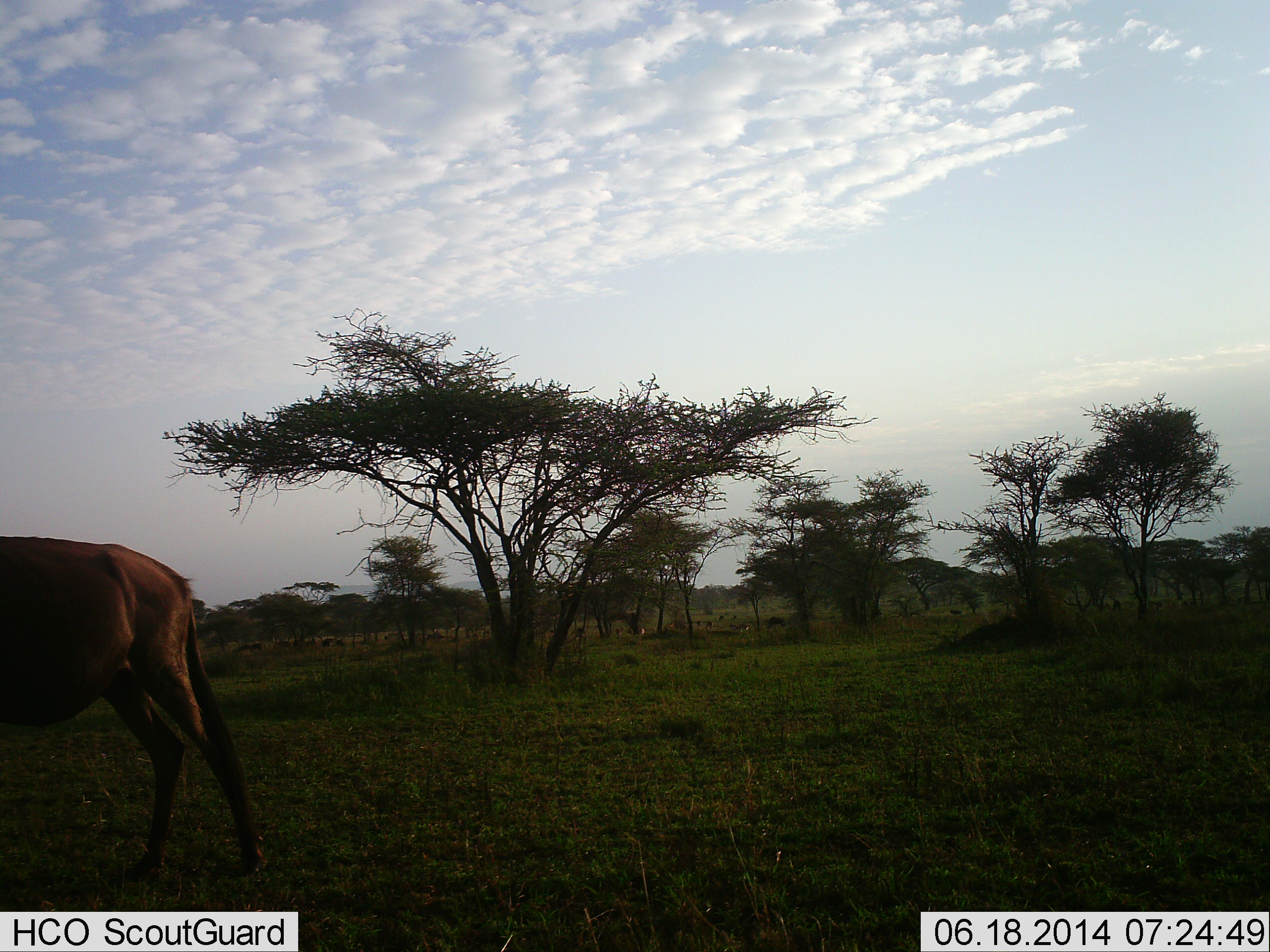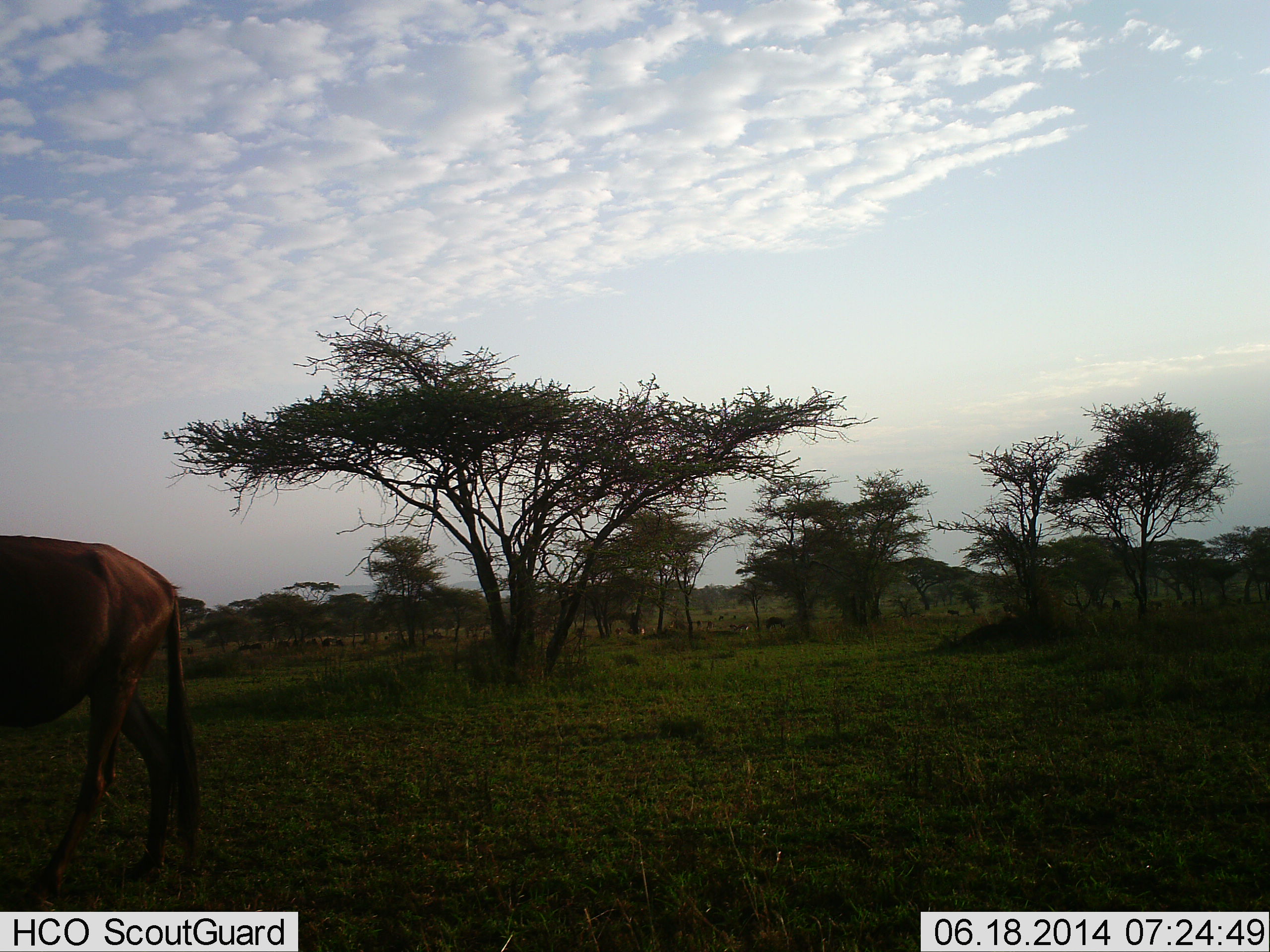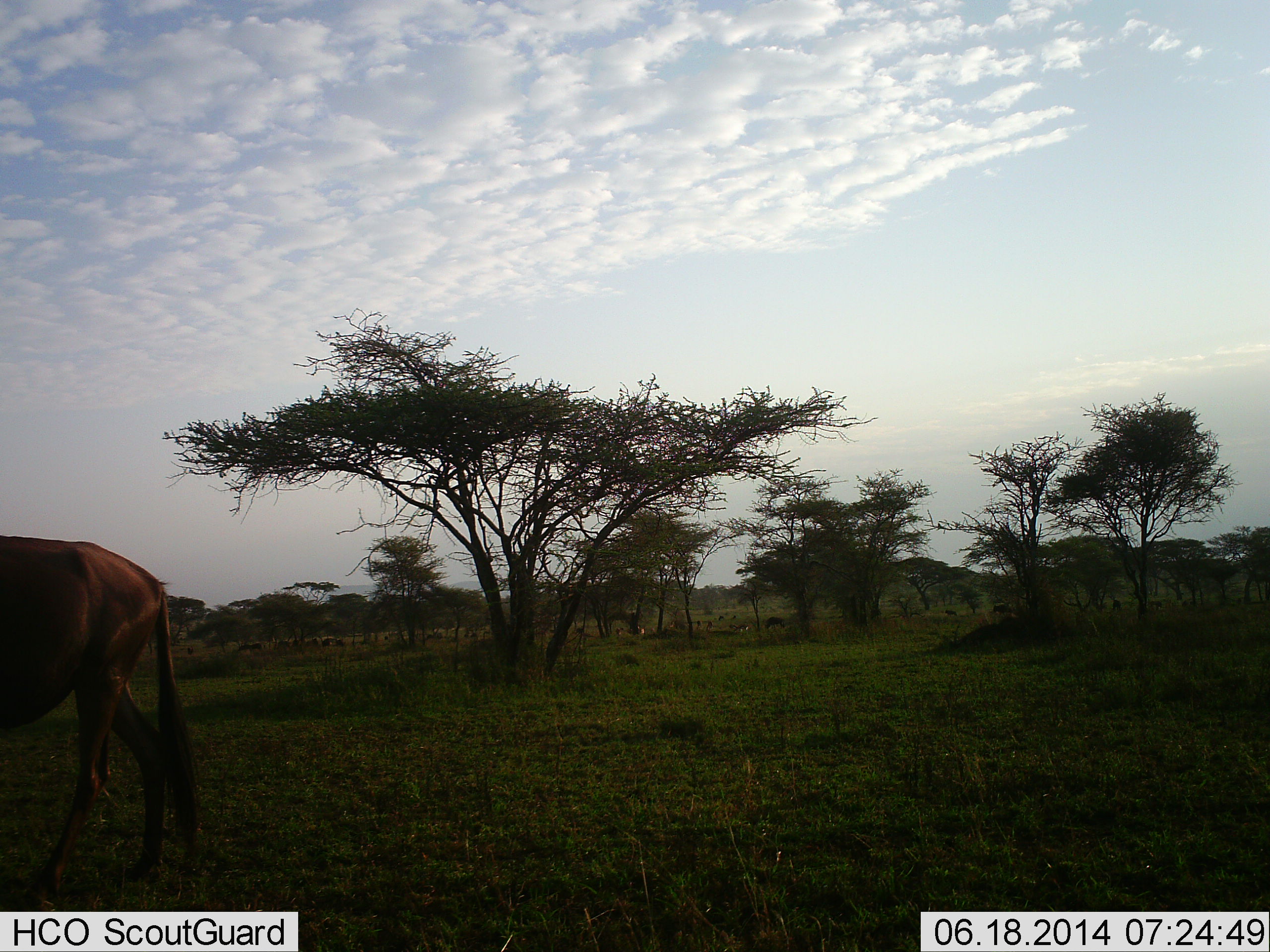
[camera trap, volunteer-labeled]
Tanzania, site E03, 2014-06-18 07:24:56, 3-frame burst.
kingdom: Animalia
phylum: Chordata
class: Mammalia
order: Artiodactyla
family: Bovidae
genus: Connochaetes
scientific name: Connochaetes taurinus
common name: blue wildebeest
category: wildebeest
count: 1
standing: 30%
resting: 0%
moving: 80%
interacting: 0%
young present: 0%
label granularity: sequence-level